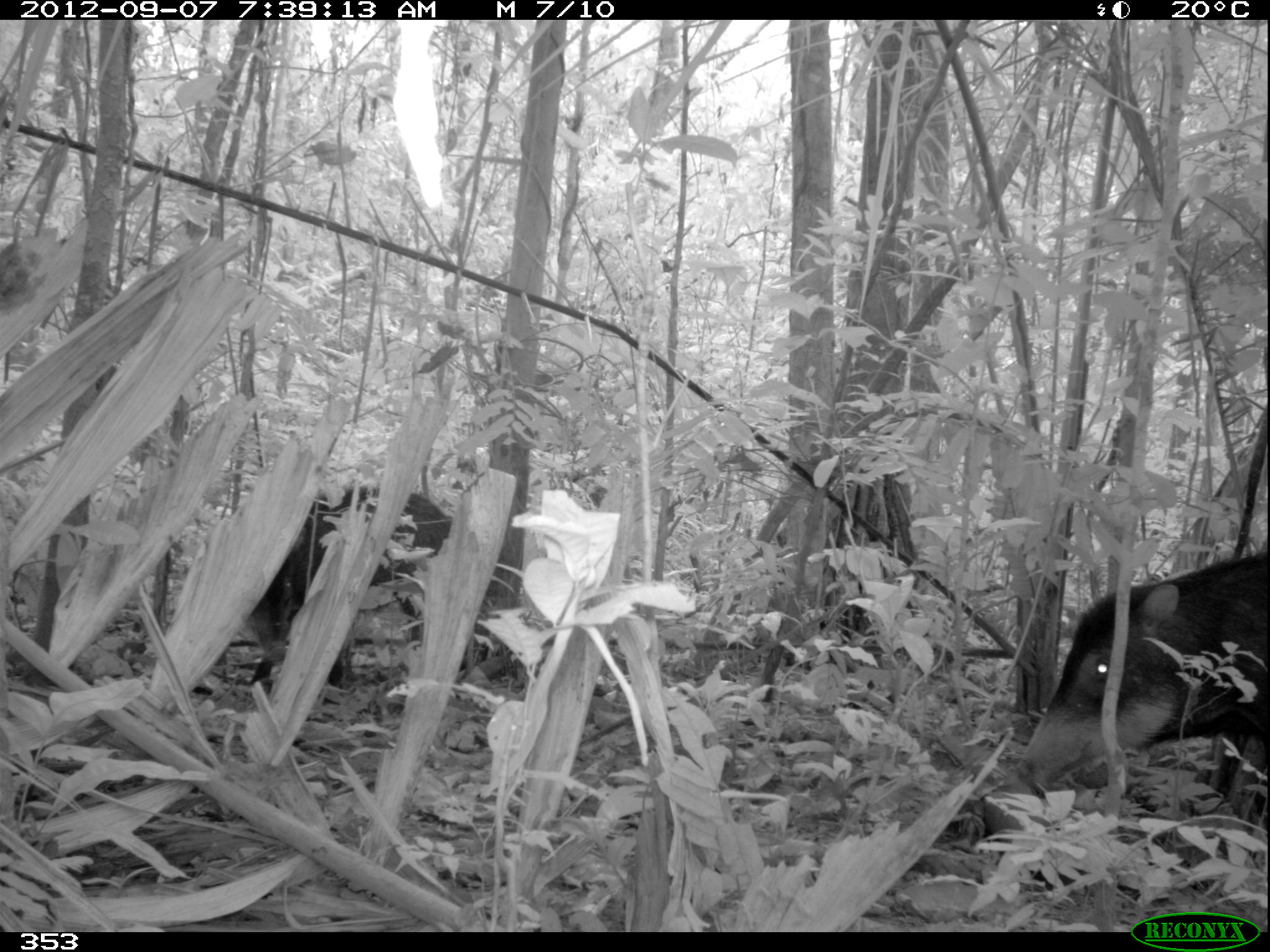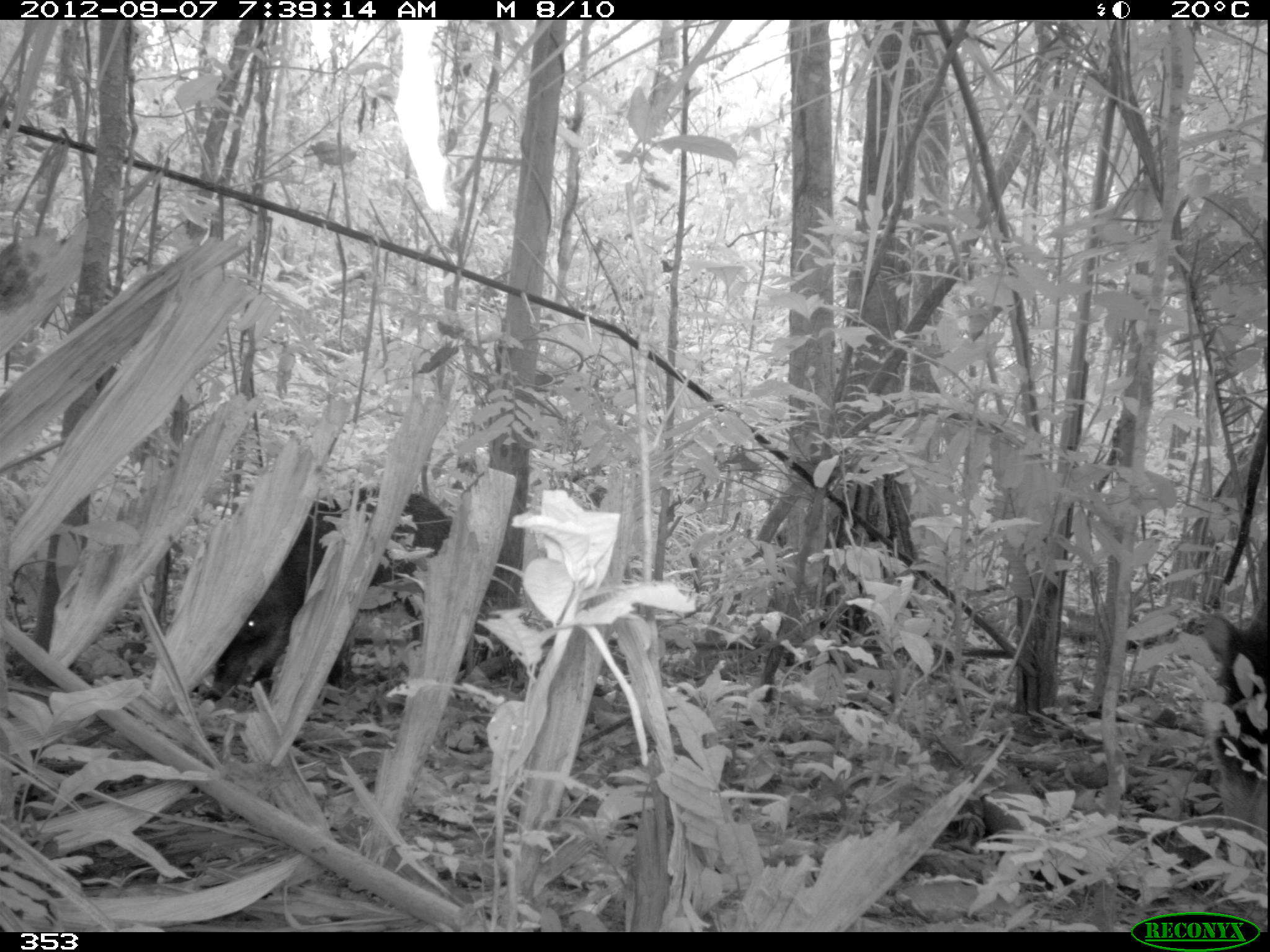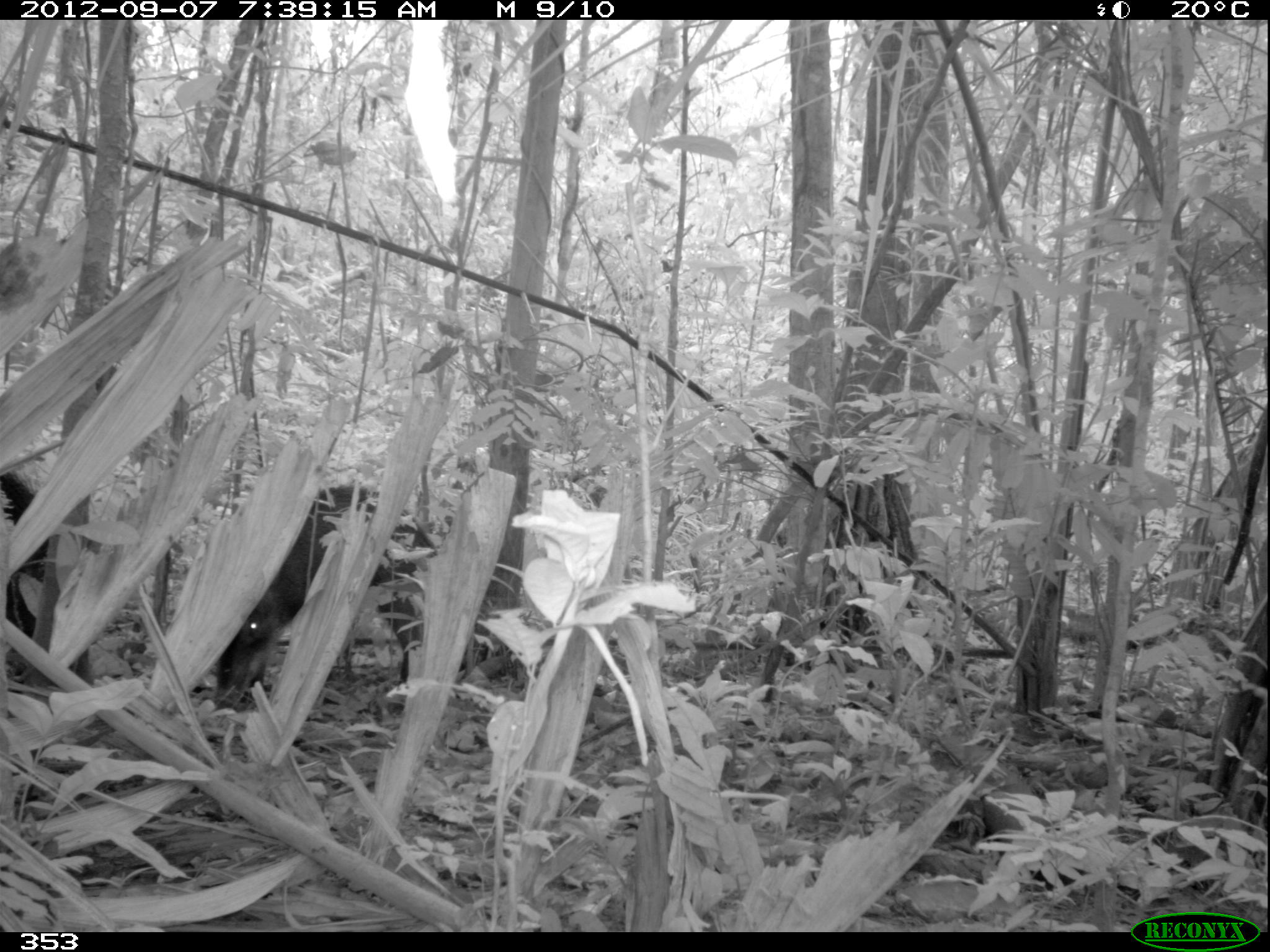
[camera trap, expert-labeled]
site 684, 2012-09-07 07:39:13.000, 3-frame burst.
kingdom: Animalia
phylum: Chordata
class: Mammalia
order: Artiodactyla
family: Tayassuidae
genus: Tayassu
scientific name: Tayassu pecari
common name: white-lipped peccary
Tayassu pecari (white-lipped peccary).